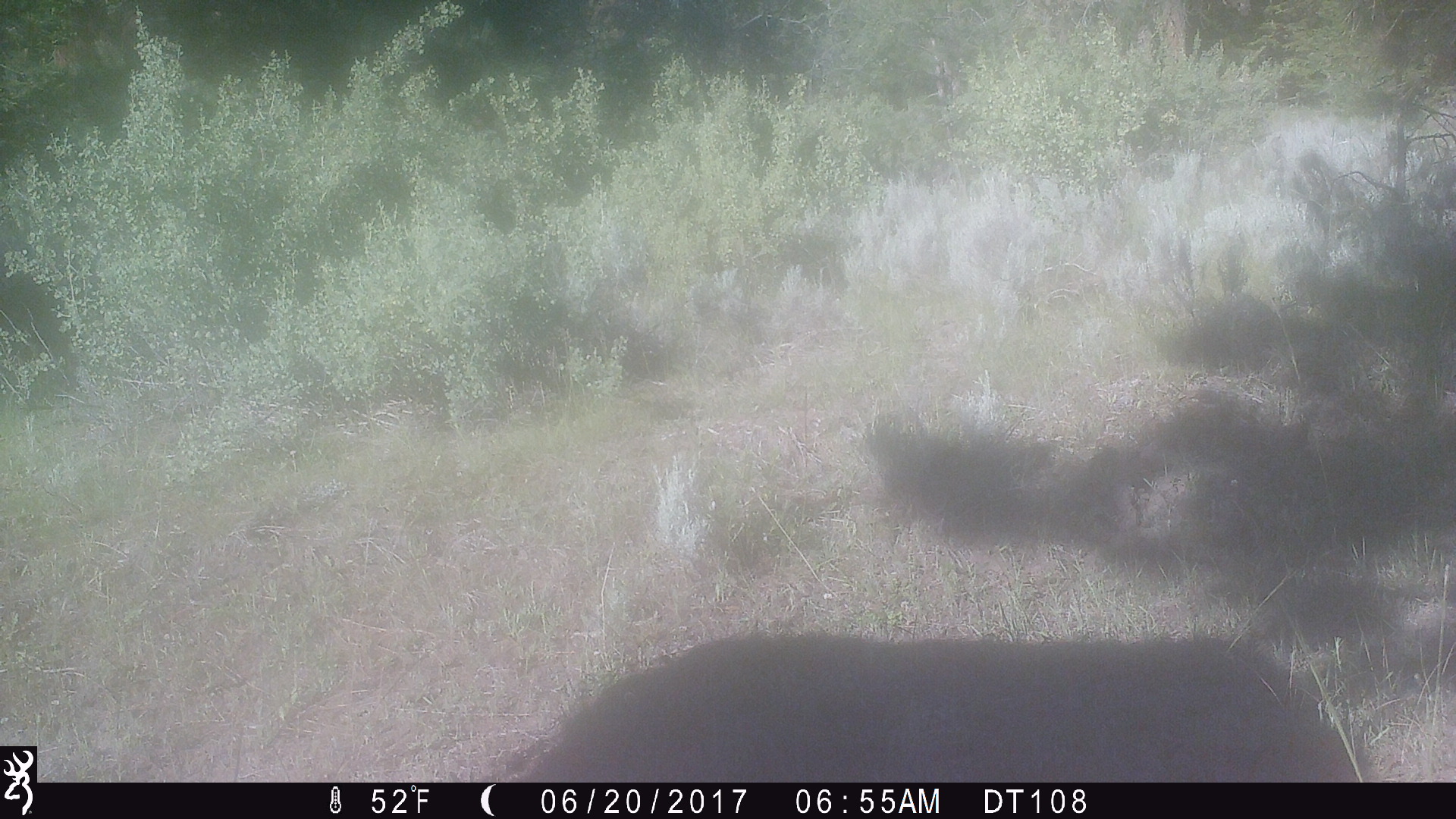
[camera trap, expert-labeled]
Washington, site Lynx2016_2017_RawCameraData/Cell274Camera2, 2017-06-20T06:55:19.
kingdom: Animalia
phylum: Chordata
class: Mammalia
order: Artiodactyla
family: Bovidae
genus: Bos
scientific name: Bos taurus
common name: domestic cattle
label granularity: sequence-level